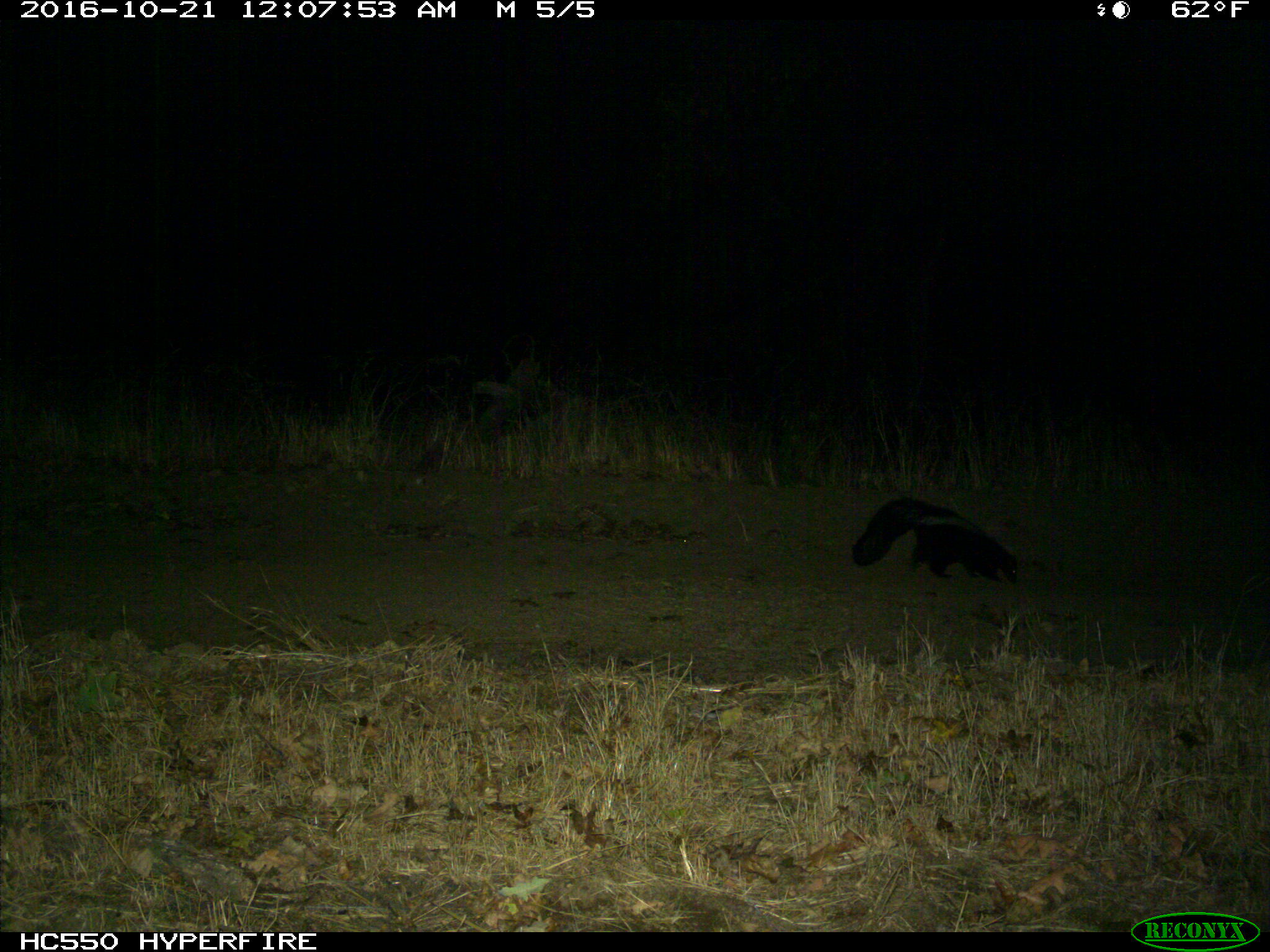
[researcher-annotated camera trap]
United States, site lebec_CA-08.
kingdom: Animalia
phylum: Chordata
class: Mammalia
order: Carnivora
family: Mephitidae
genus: Mephitis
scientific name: Mephitis mephitis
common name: striped skunk